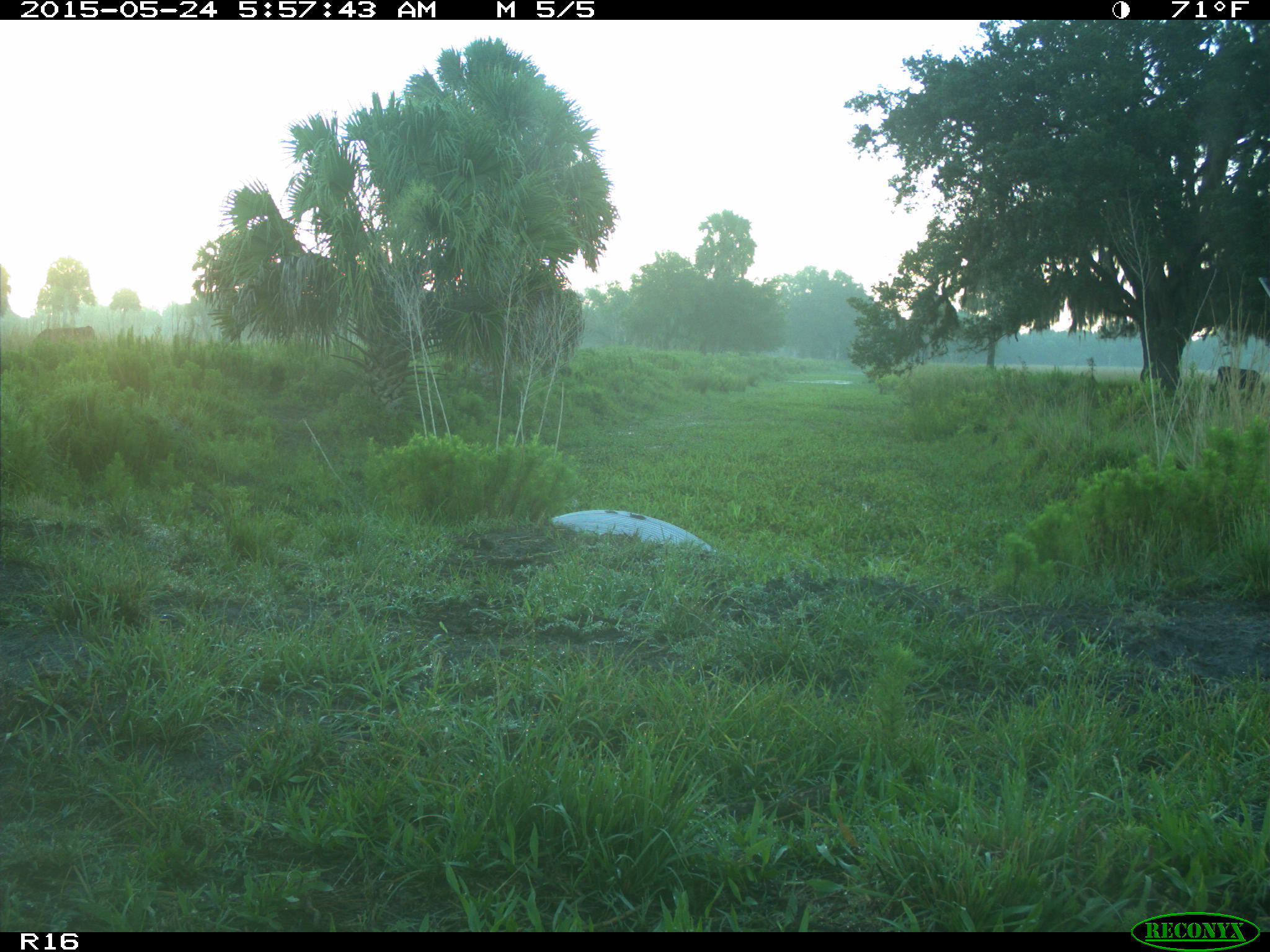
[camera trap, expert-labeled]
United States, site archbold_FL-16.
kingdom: Animalia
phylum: Chordata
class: Mammalia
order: Artiodactyla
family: Bovidae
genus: Bos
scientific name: Bos taurus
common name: domestic cow